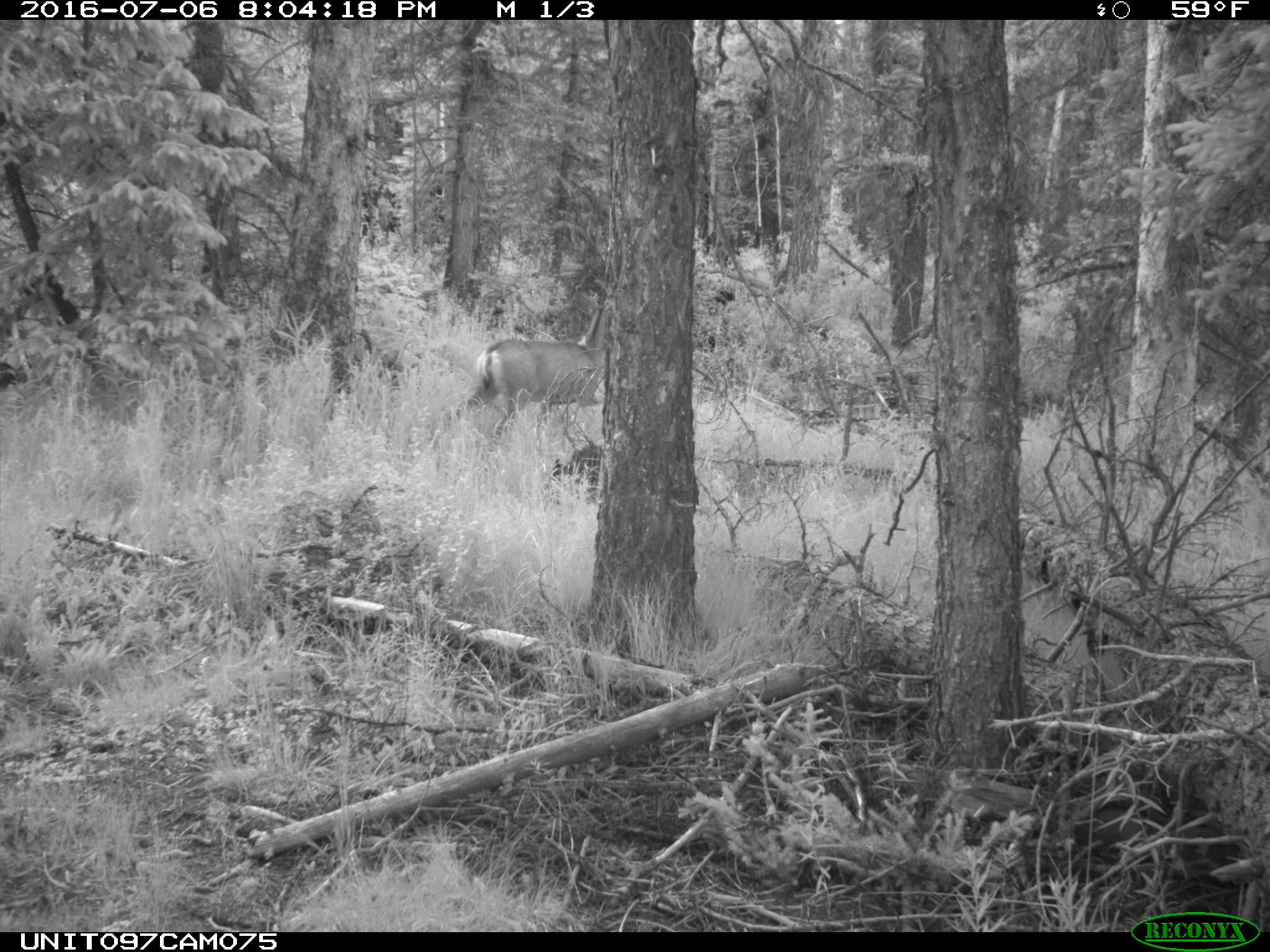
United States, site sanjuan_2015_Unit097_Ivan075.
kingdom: Animalia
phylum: Chordata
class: Mammalia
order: Artiodactyla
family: Cervidae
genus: Odocoileus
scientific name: Odocoileus hemionus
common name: mule deer